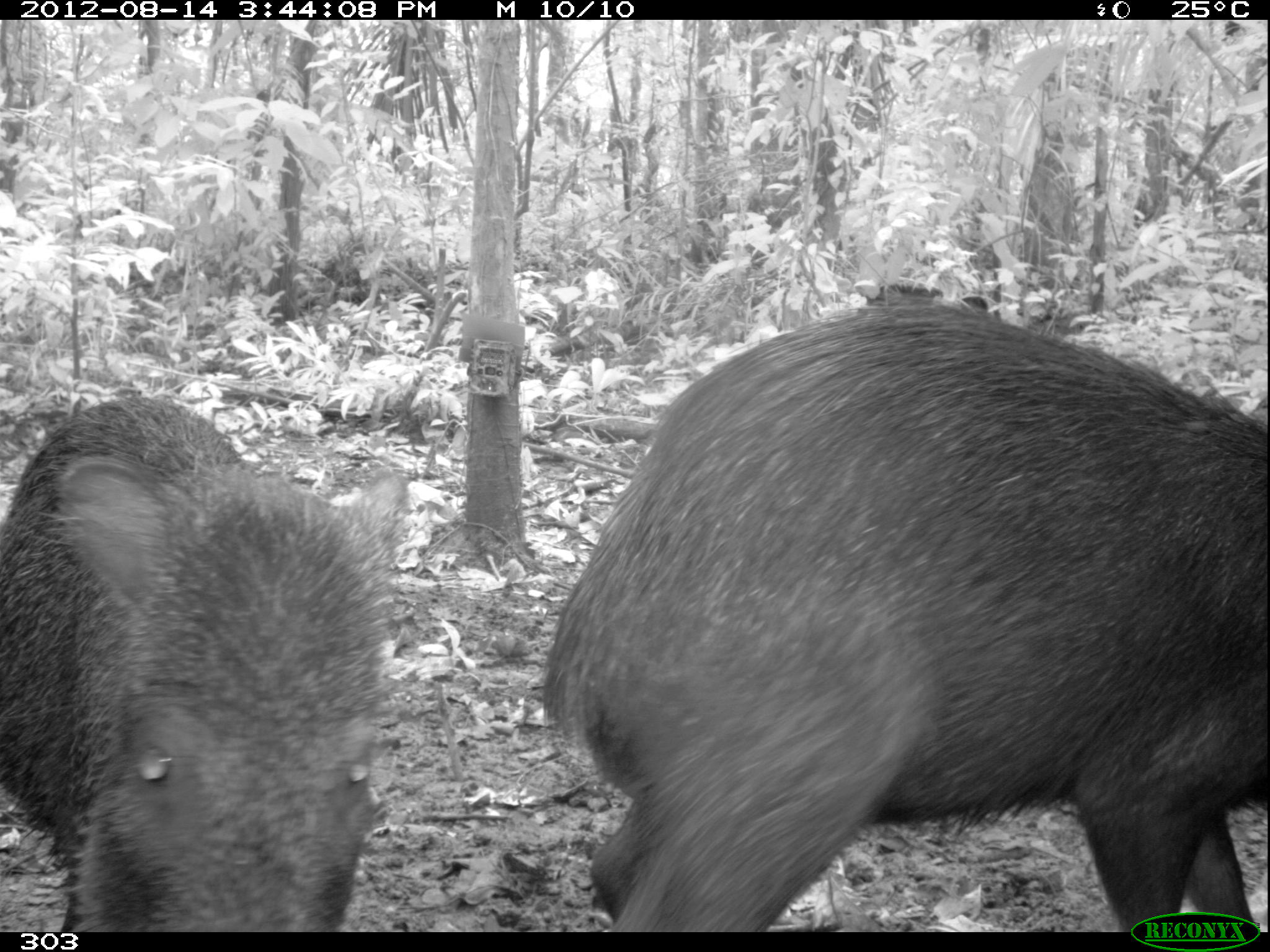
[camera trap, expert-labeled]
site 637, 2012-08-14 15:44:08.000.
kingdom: Animalia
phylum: Chordata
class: Mammalia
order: Artiodactyla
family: Tayassuidae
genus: Tayassu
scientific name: Tayassu pecari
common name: white-lipped peccary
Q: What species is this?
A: Tayassu pecari (white-lipped peccary).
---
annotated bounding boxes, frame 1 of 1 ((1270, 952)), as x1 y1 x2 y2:
tayassu pecari: 542 300 1266 930; 0 397 407 932; 866 282 990 314